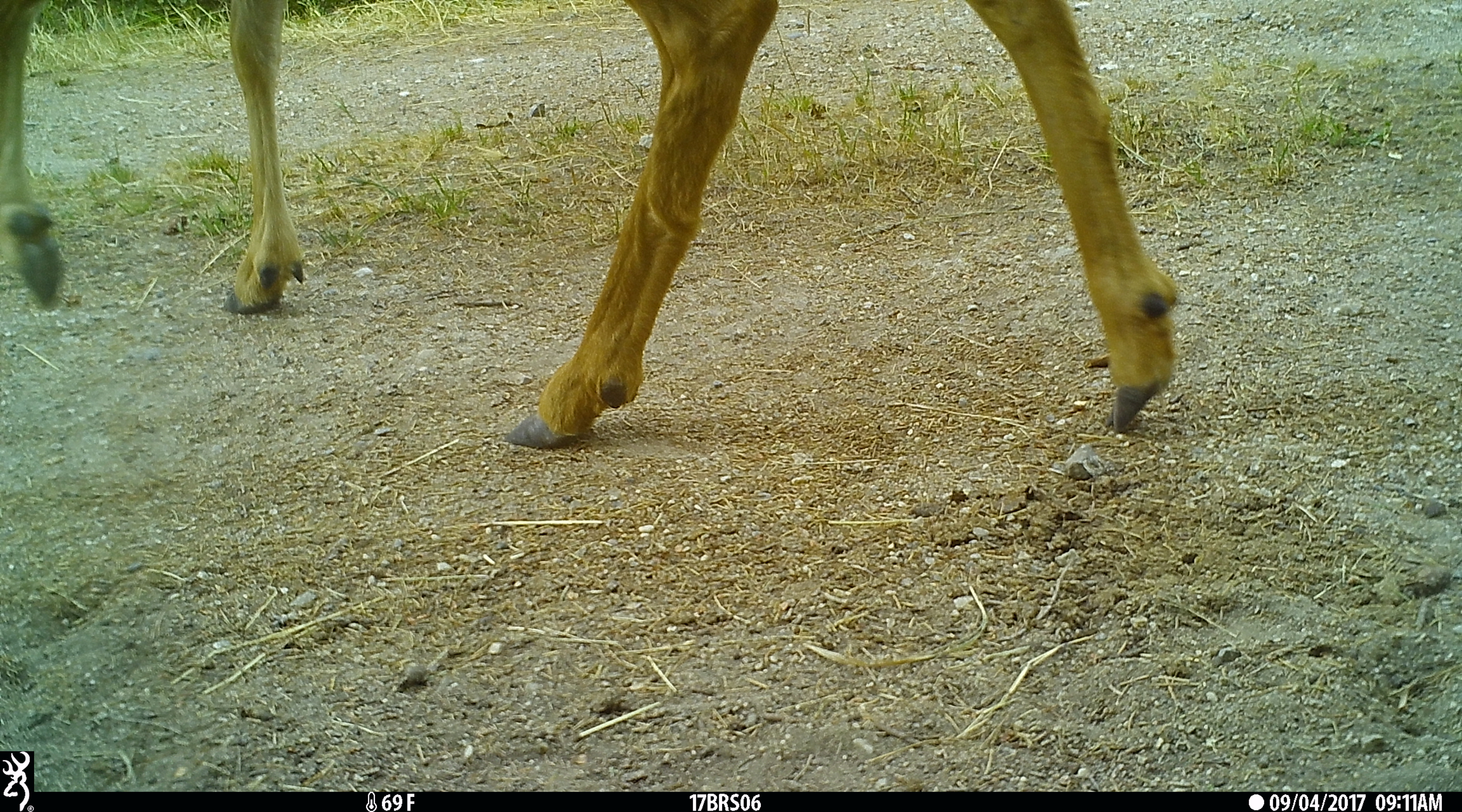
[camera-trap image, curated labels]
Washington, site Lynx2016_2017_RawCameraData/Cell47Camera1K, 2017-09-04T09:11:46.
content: unidentified animal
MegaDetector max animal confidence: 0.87